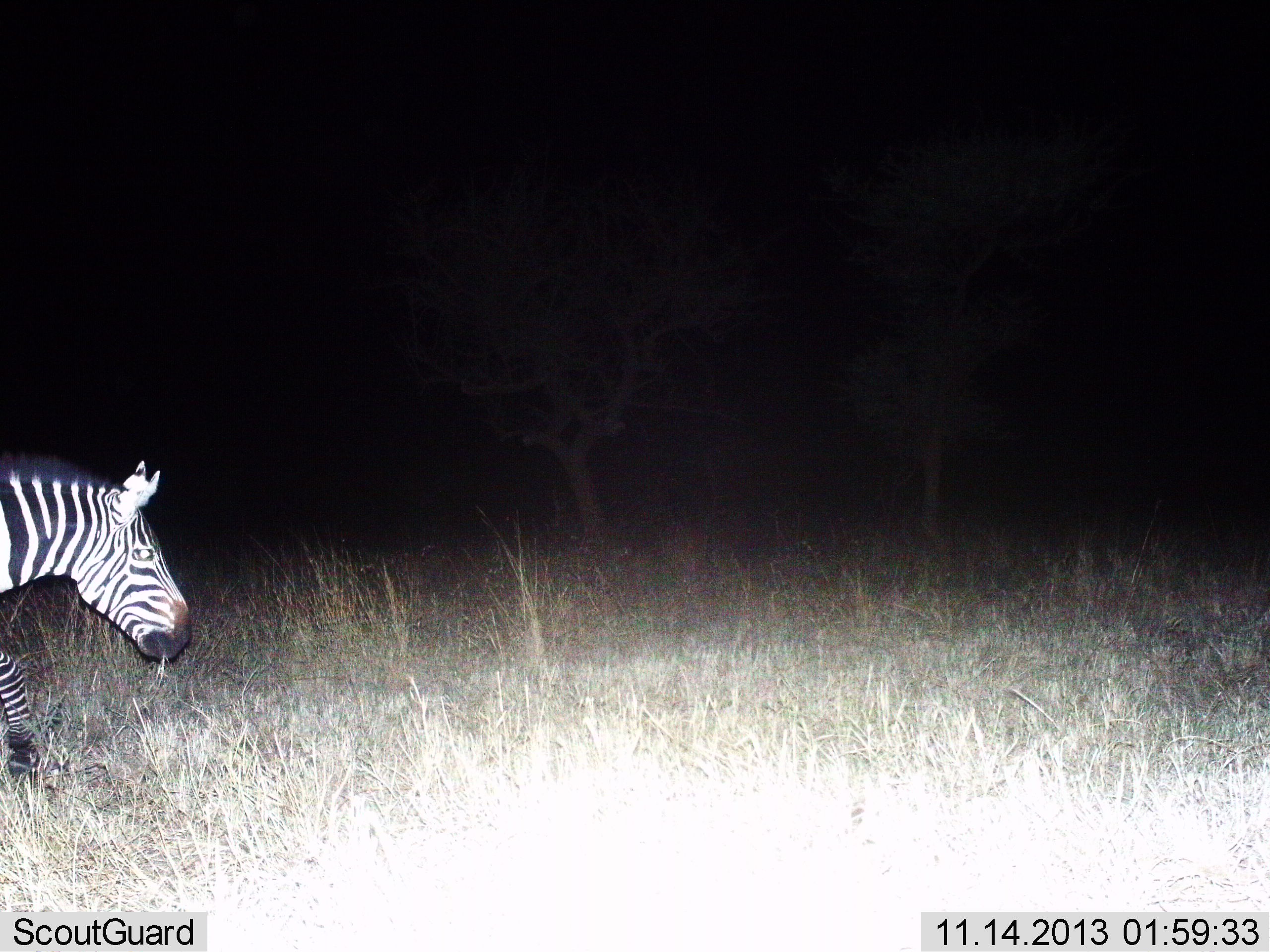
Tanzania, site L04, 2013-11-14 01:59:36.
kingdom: Animalia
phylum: Chordata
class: Mammalia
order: Perissodactyla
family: Equidae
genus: Equus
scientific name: Equus quagga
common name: plains zebra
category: zebra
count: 1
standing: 40%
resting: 0%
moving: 90%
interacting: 0%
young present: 0%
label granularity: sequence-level